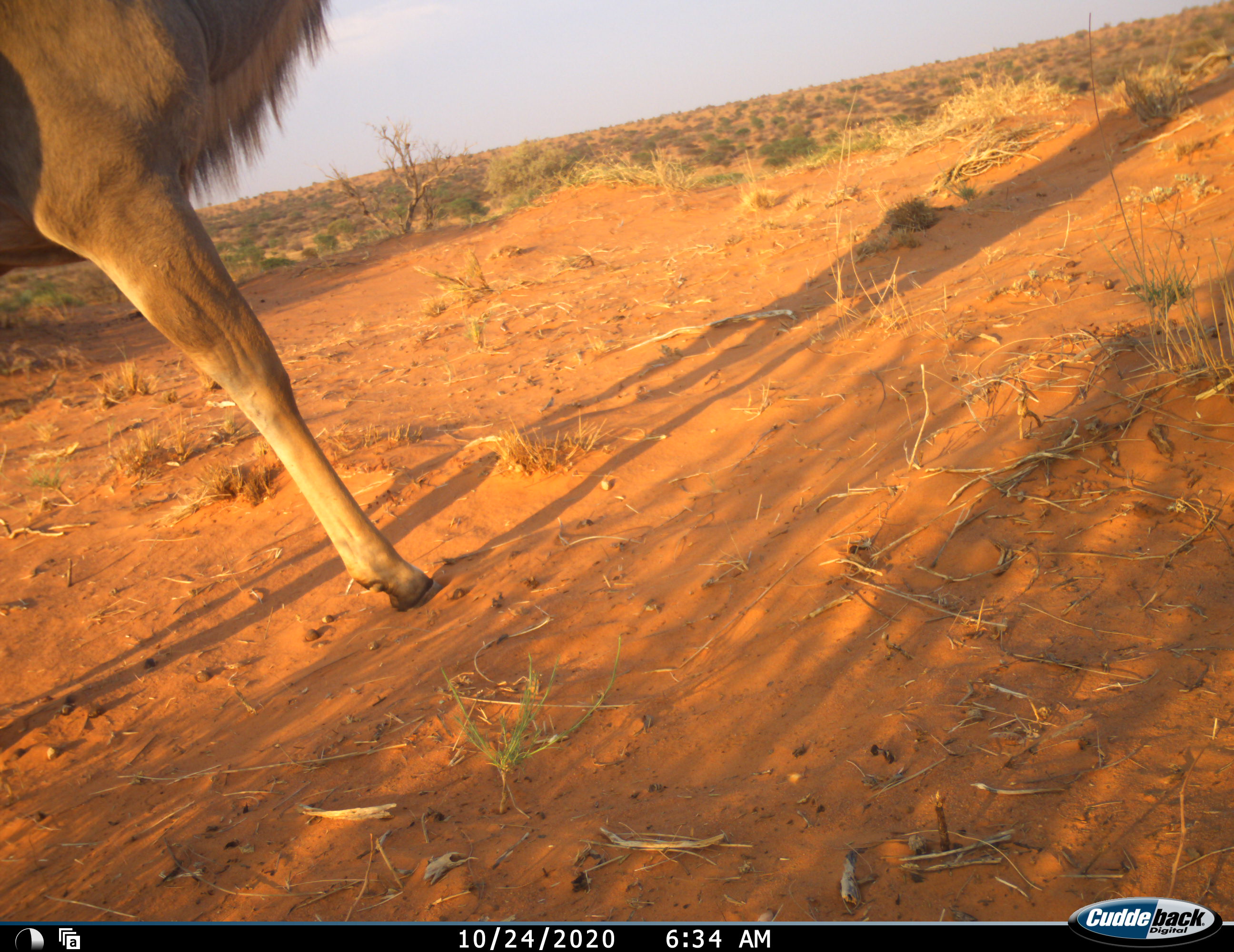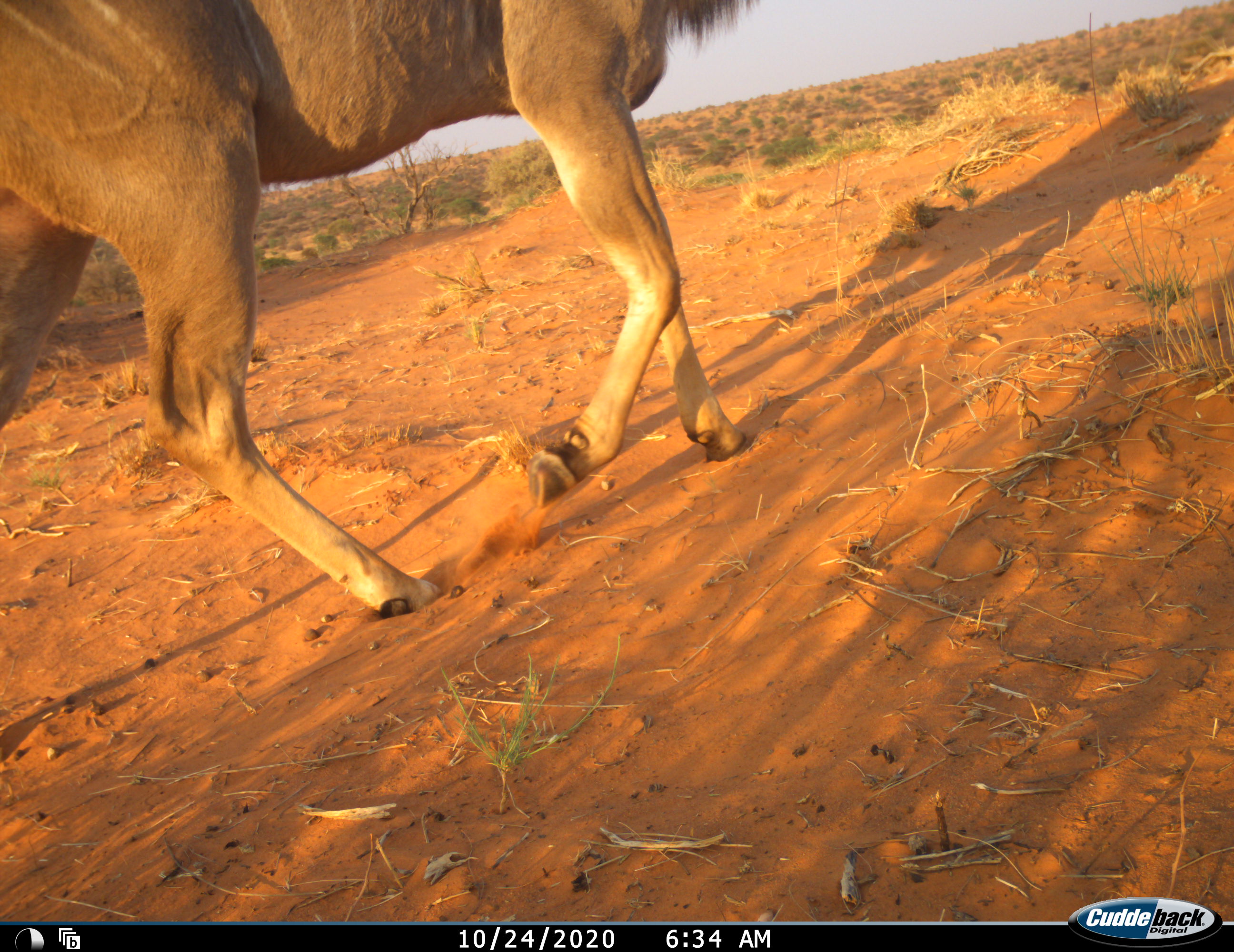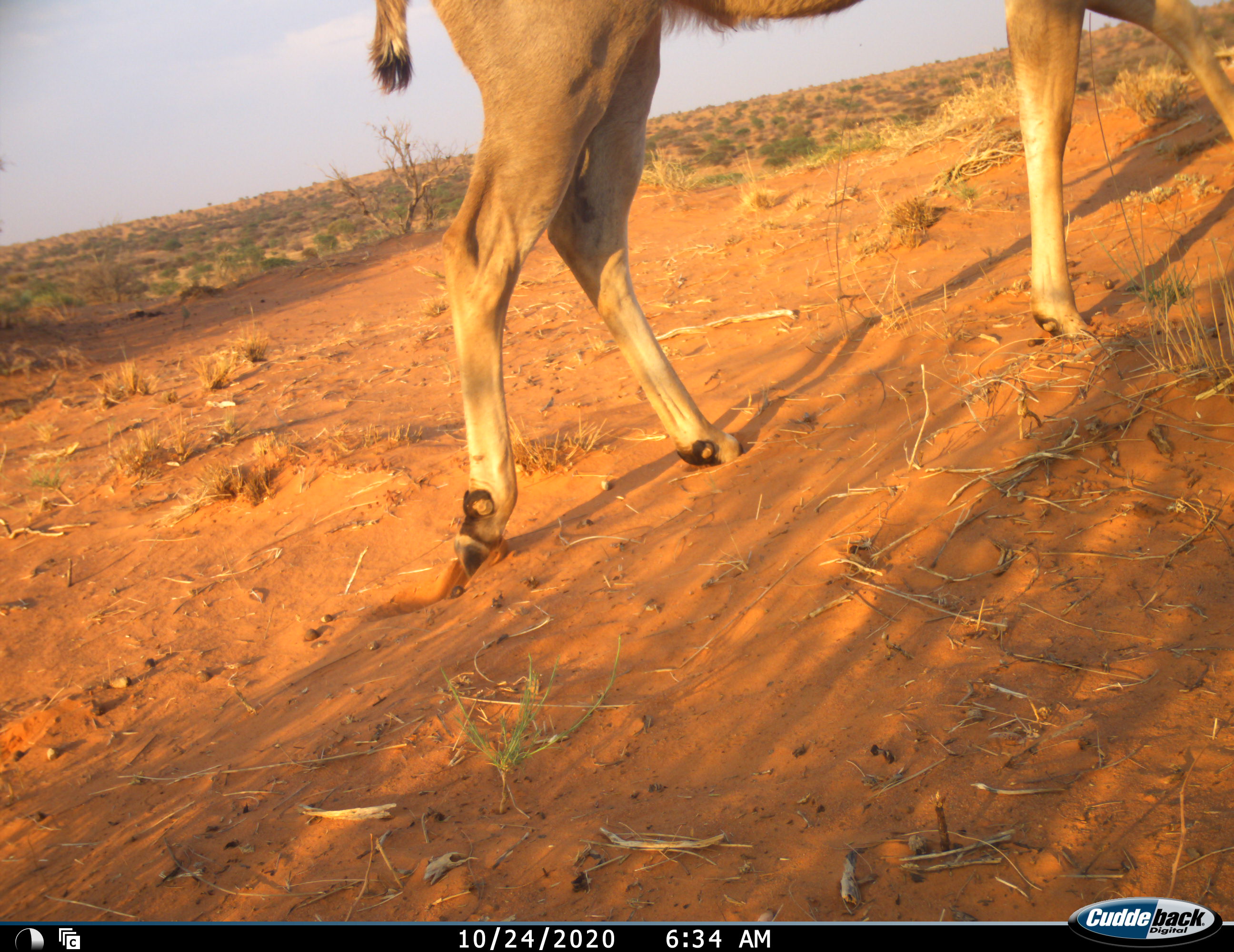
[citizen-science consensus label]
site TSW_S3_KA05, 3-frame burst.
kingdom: Animalia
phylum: Chordata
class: Mammalia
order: Artiodactyla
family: Bovidae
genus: Tragelaphus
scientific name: Tragelaphus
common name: kudu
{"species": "kudu (Tragelaphus)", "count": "1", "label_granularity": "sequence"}